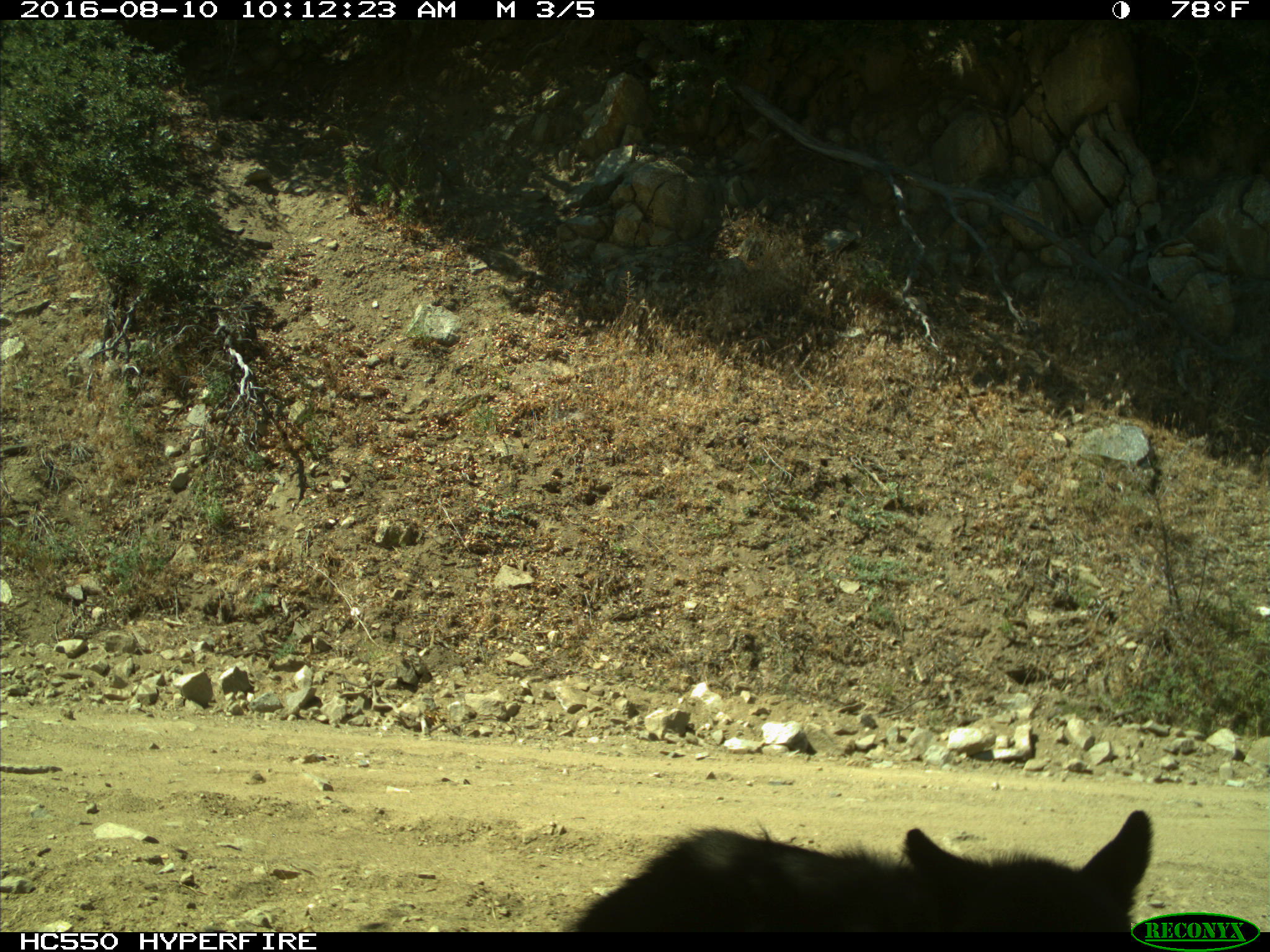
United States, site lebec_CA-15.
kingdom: Animalia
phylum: Chordata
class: Mammalia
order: Carnivora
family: Ursidae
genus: Ursus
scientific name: Ursus americanus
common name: american black bear